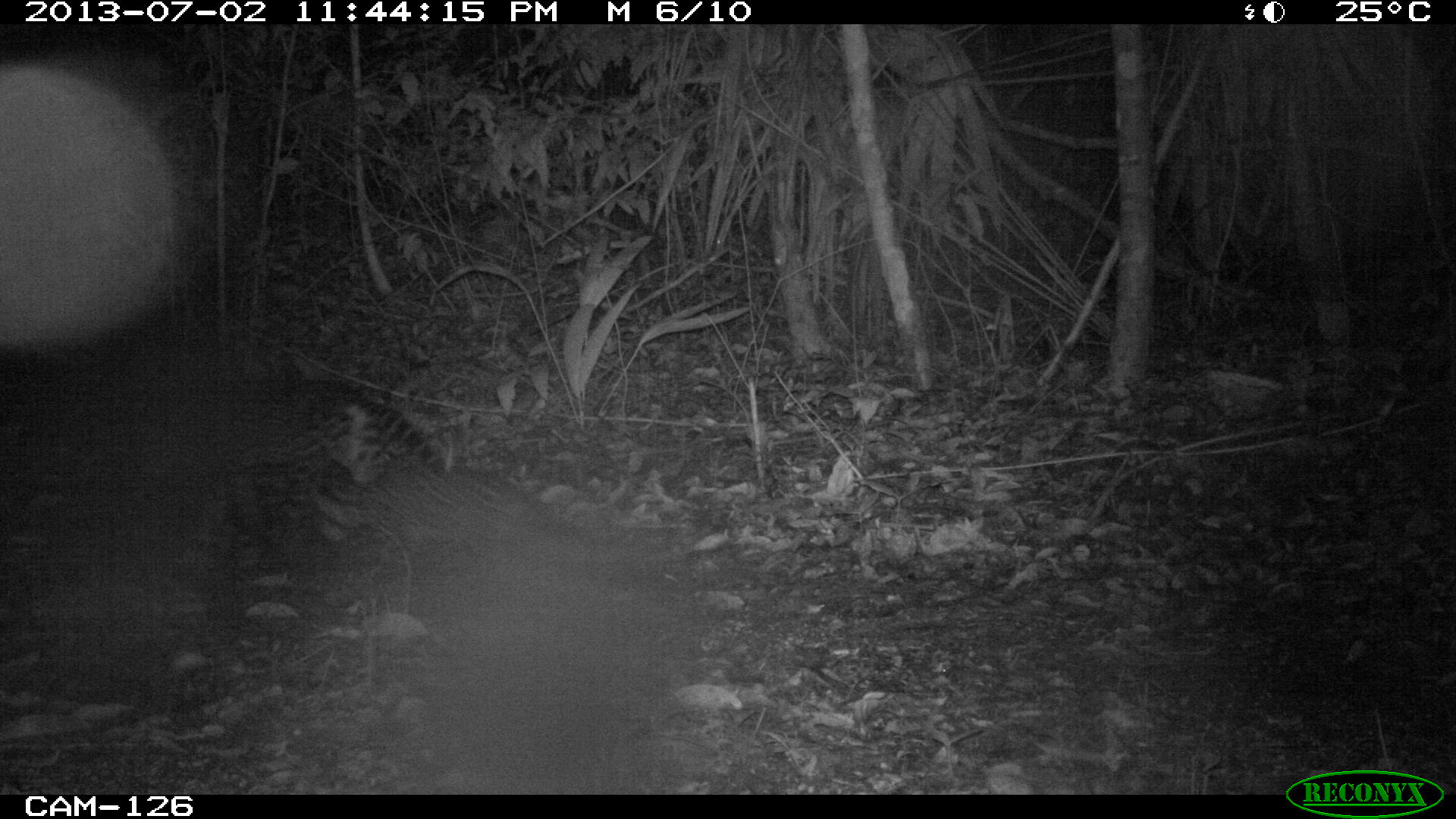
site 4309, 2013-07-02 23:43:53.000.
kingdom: Animalia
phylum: Chordata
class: Mammalia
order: Carnivora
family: Felidae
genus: Leopardus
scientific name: Leopardus pardalis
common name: ocelot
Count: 2.